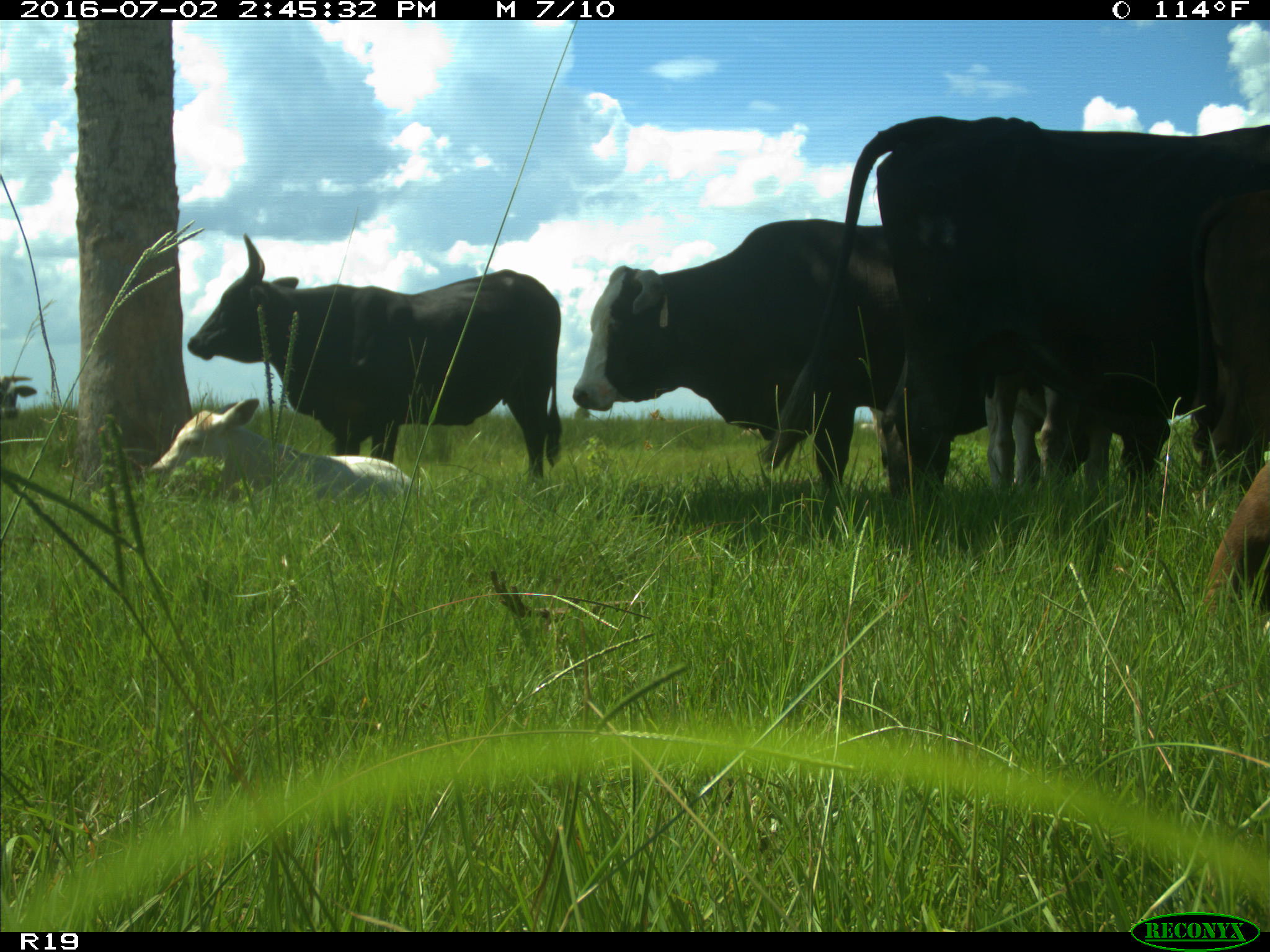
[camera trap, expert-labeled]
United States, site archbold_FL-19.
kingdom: Animalia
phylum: Chordata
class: Mammalia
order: Artiodactyla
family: Bovidae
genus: Bos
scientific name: Bos taurus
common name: domestic cow